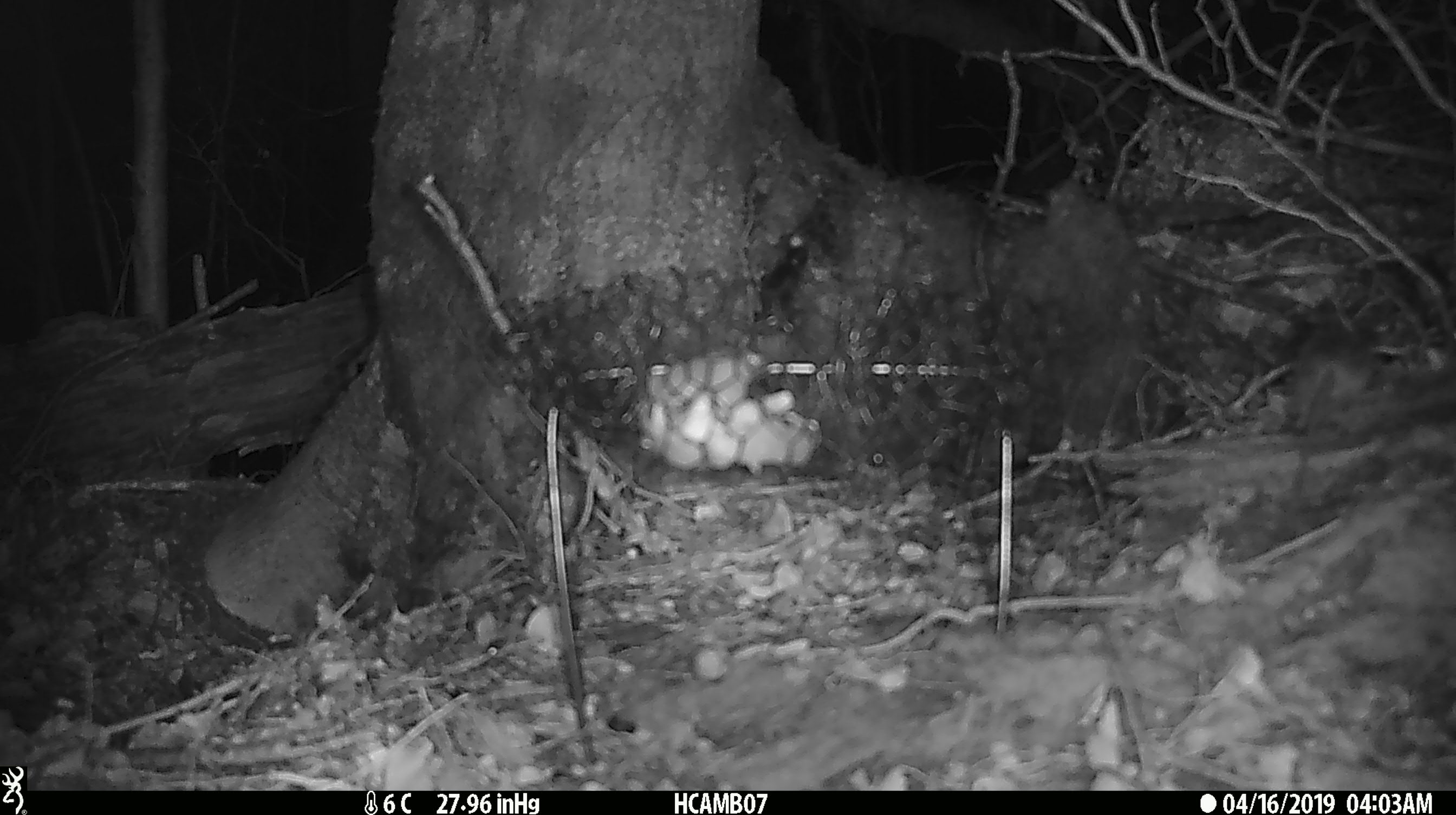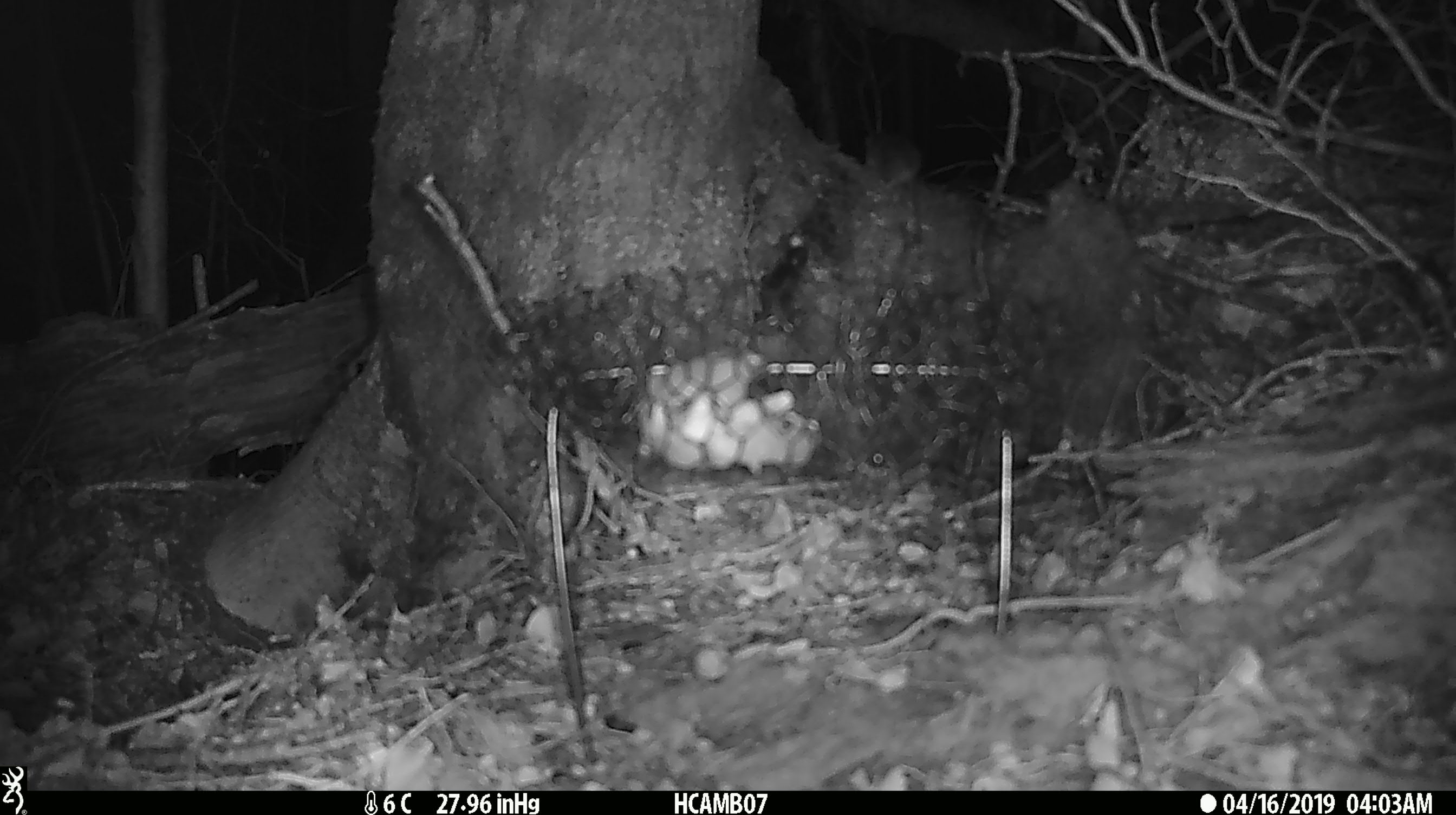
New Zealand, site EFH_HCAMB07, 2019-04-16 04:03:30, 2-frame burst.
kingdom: Animalia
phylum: Chordata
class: Mammalia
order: Rodentia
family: Muridae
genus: Mus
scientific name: Mus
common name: mouse